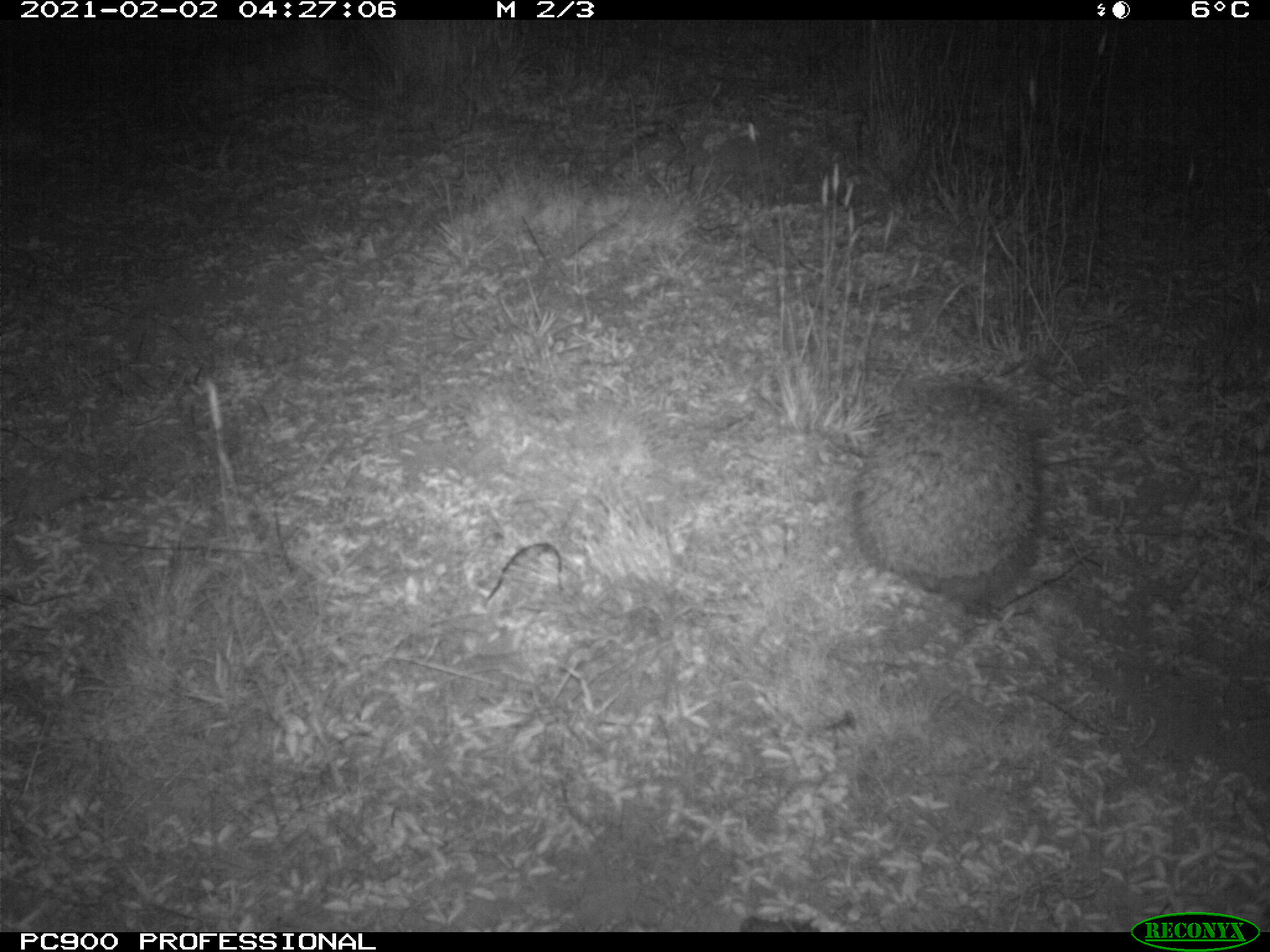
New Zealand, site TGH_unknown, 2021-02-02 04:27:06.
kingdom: Animalia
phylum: Chordata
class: Mammalia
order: Eulipotyphla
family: Erinaceidae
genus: Erinaceus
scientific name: Erinaceus europaeus europaeus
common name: european hedgehog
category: hedgehog